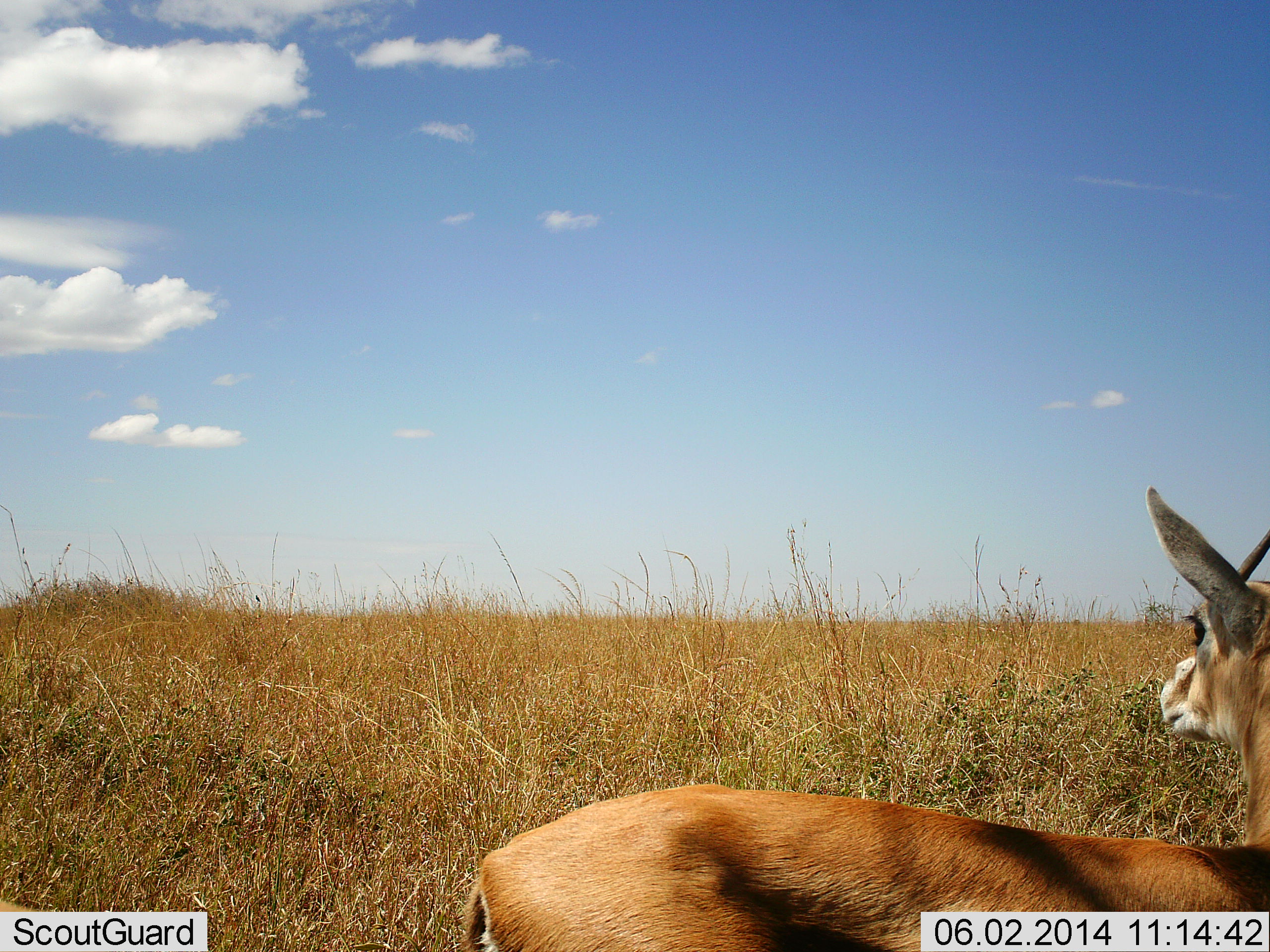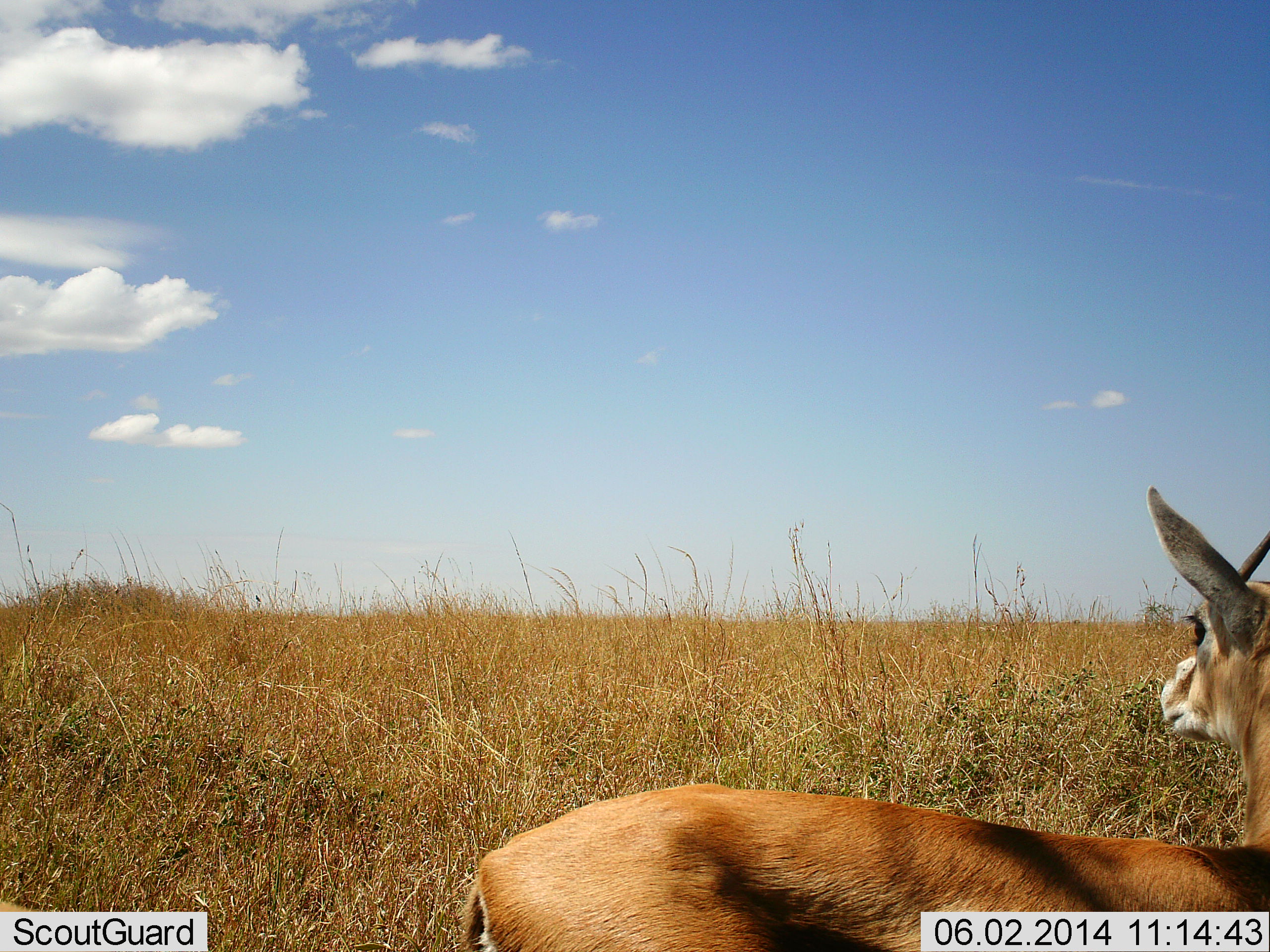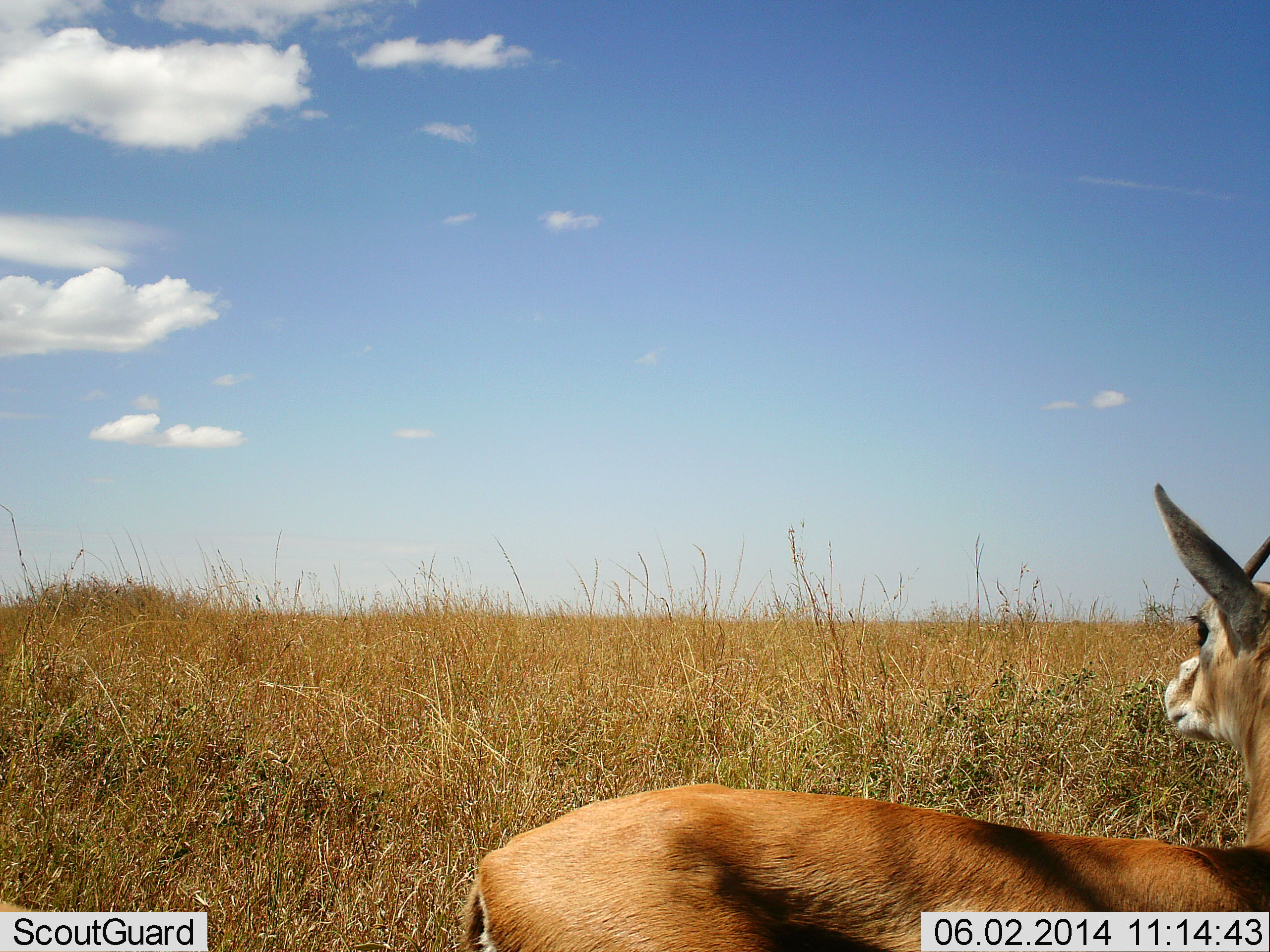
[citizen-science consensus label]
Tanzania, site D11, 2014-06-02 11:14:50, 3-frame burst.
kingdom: Animalia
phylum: Chordata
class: Mammalia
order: Artiodactyla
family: Bovidae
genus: Eudorcas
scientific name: Eudorcas thomsonii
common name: thomson's gazelle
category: gazellethomsons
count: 1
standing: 100%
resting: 0%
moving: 0%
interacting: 0%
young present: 0%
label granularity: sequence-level